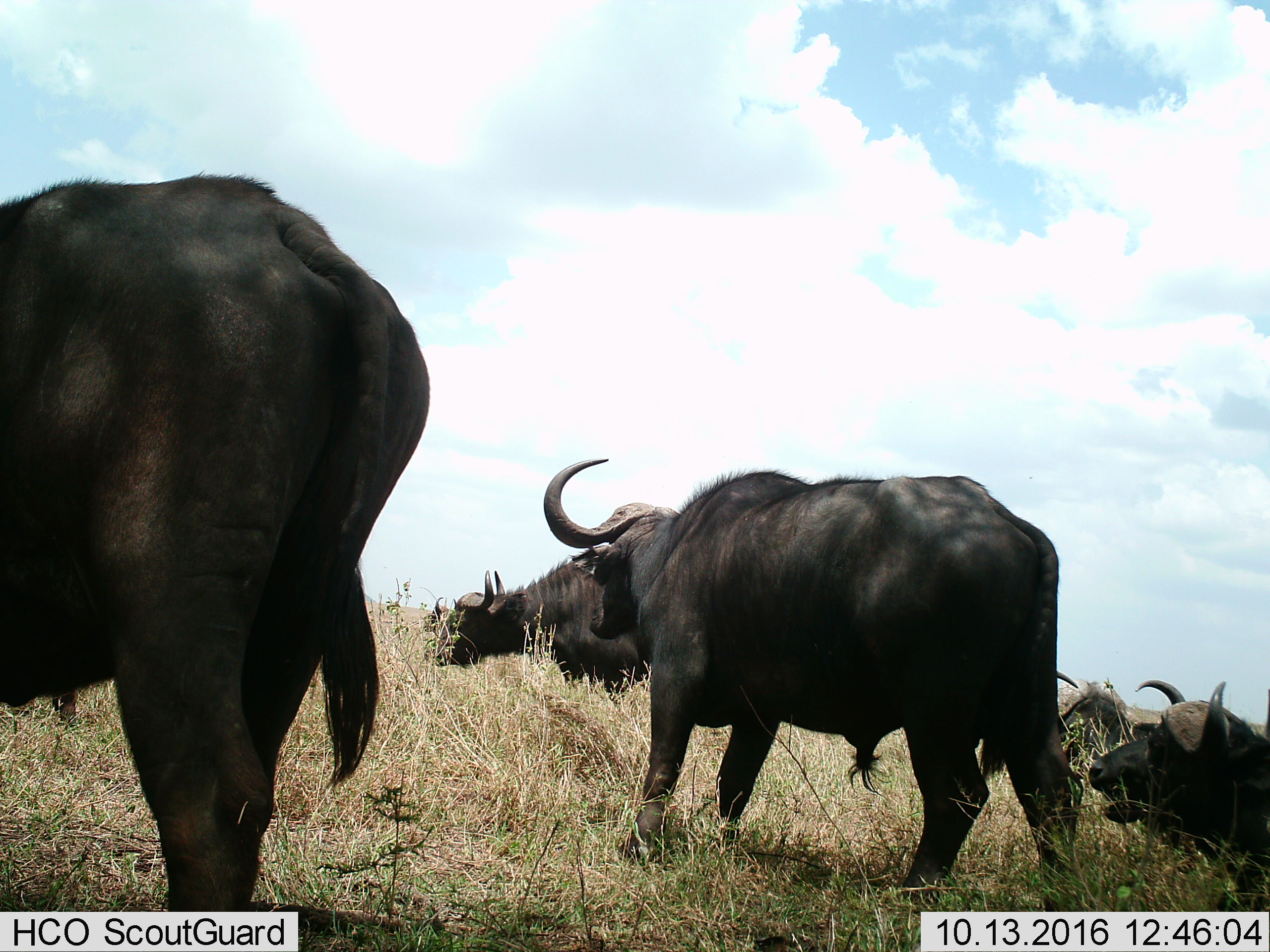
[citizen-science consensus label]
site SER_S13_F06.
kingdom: Animalia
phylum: Chordata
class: Mammalia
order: Artiodactyla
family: Bovidae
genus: Syncerus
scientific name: Syncerus caffer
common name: african buffalo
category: buffalo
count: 5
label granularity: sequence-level